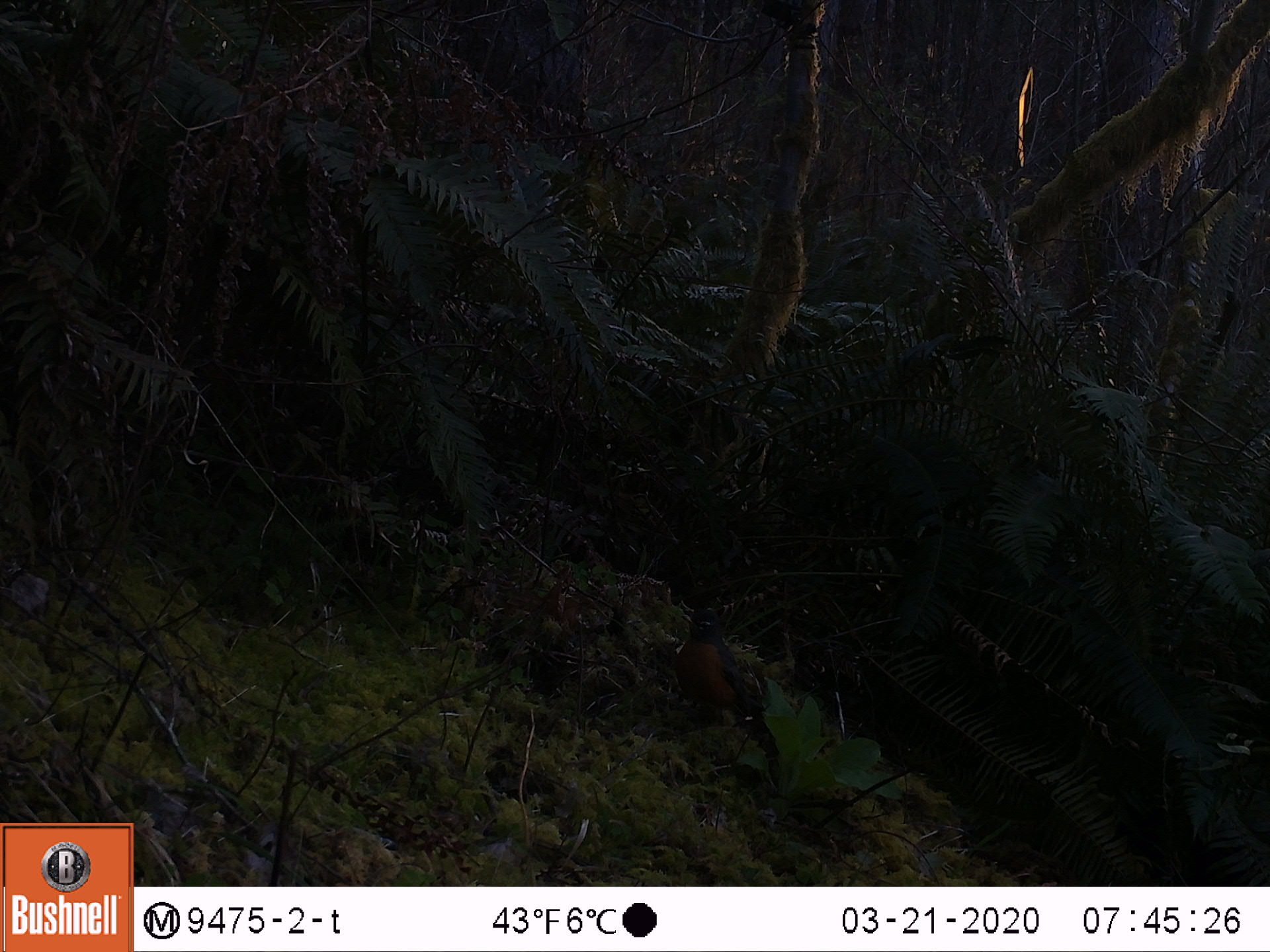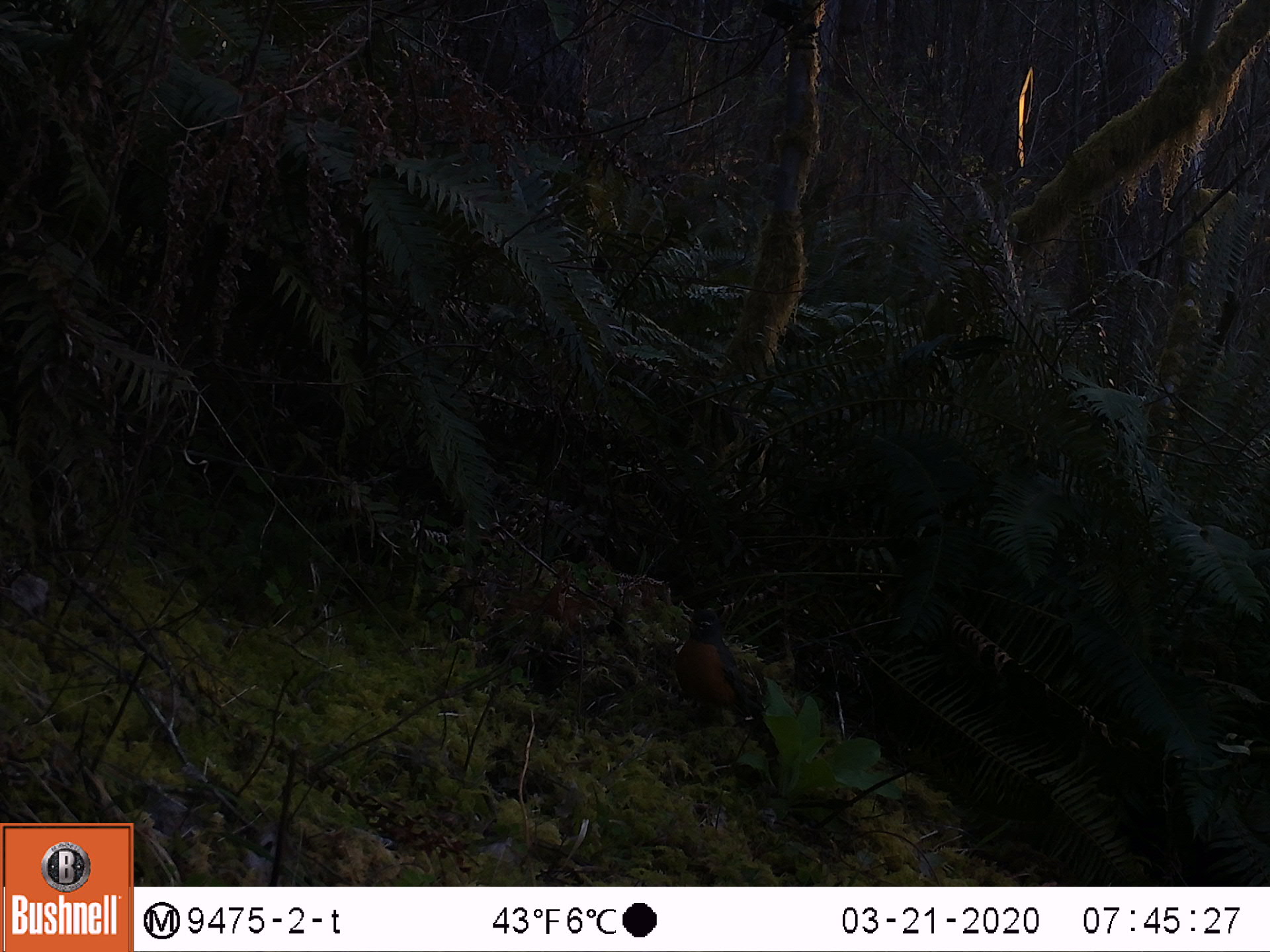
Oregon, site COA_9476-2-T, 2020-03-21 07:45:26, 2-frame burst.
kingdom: Animalia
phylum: Chordata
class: Aves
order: Passeriformes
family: Turdidae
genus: Turdus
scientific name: Turdus migratorius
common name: american robin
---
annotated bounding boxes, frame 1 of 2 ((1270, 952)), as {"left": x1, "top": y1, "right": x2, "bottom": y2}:
american robin: {"left": 657, "top": 582, "right": 807, "bottom": 794}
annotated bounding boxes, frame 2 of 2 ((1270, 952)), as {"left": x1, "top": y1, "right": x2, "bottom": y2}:
american robin: {"left": 657, "top": 574, "right": 806, "bottom": 787}